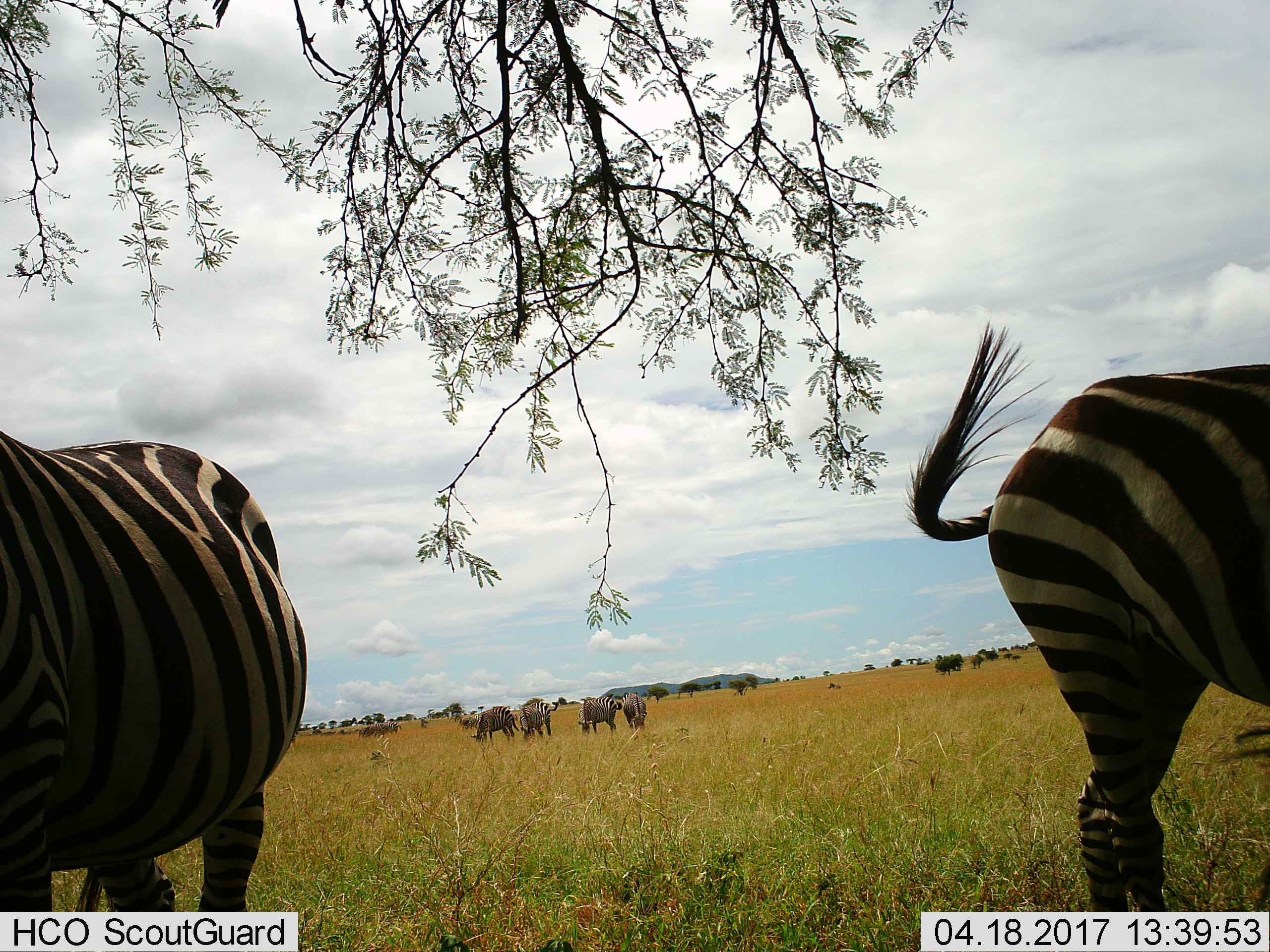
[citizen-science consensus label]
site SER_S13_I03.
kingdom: Animalia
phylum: Chordata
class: Mammalia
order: Perissodactyla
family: Equidae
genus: Equus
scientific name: Equus quagga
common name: plains zebra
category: zebraplains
Zebraplains (plains zebra) (Equus quagga), count 11-50. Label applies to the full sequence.